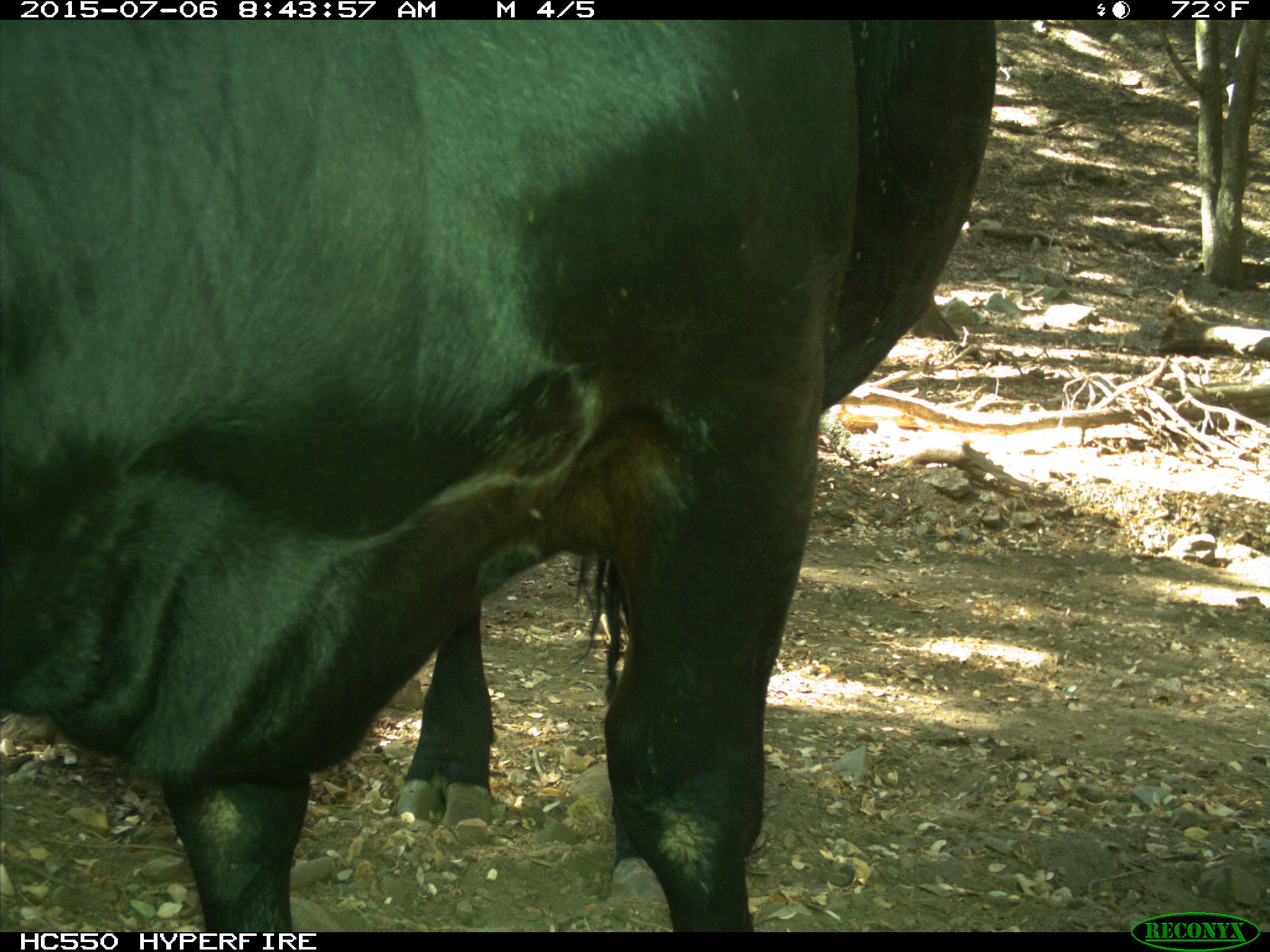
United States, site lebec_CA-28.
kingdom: Animalia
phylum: Chordata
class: Mammalia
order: Artiodactyla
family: Bovidae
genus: Bos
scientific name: Bos taurus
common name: domestic cow